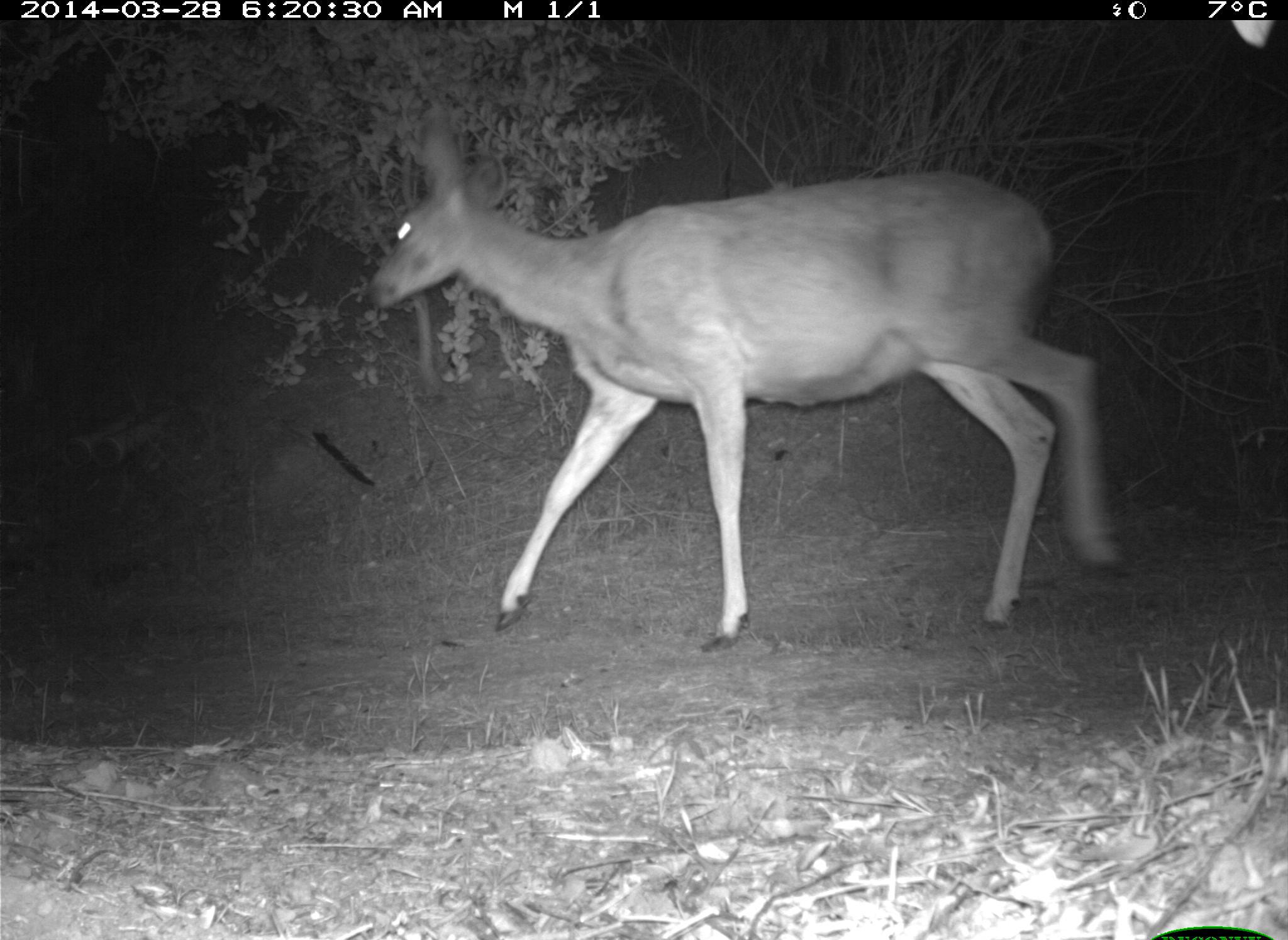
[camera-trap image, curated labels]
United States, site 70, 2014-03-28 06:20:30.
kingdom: Animalia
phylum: Chordata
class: Mammalia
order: Artiodactyla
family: Cervidae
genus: Odocoileus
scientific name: Odocoileus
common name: deer